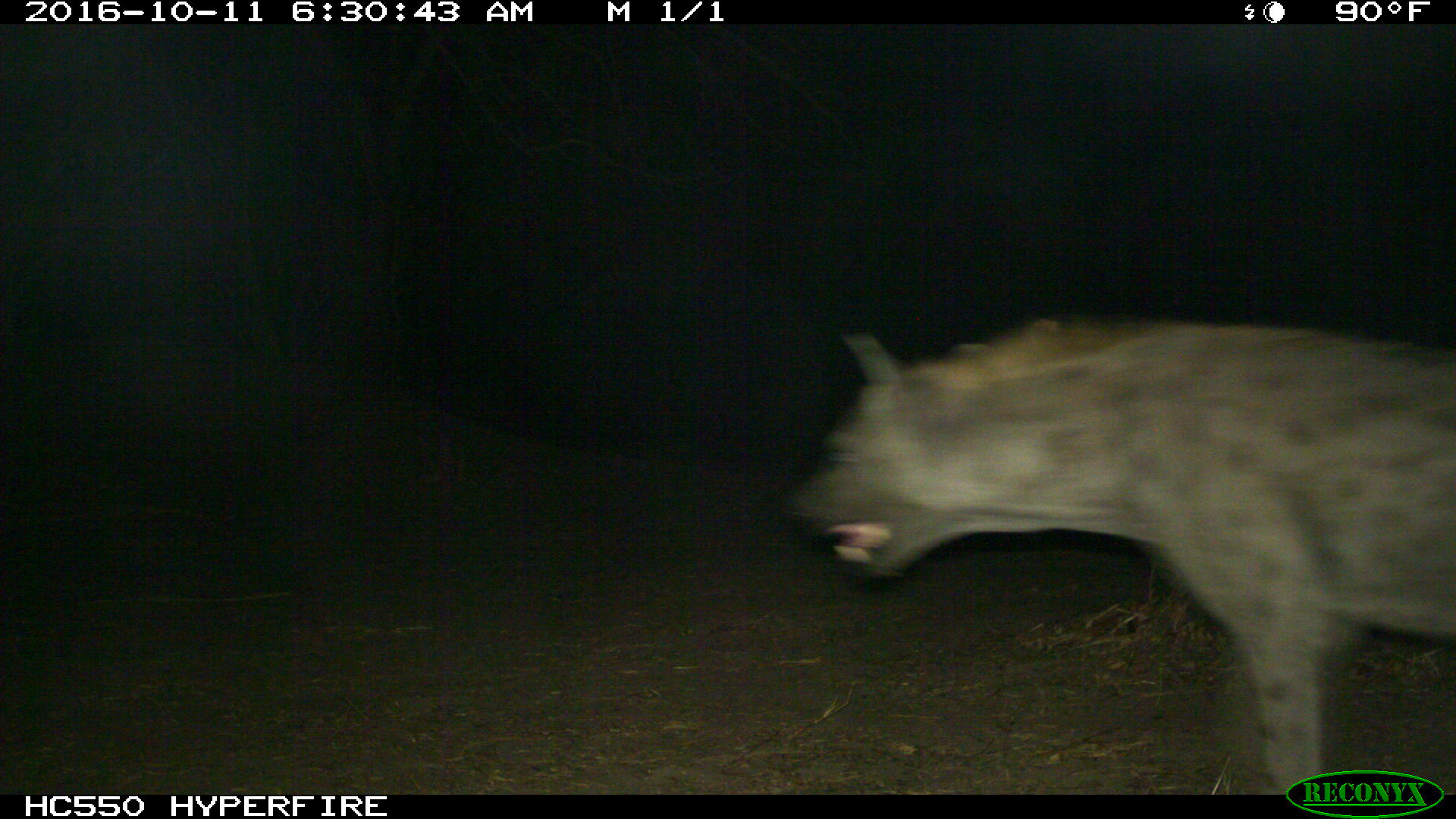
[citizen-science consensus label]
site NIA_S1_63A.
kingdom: Animalia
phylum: Chordata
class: Mammalia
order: Carnivora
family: Hyaenidae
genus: Crocuta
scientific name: Crocuta crocuta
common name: spotted hyena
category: hyenaspotted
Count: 1.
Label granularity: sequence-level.